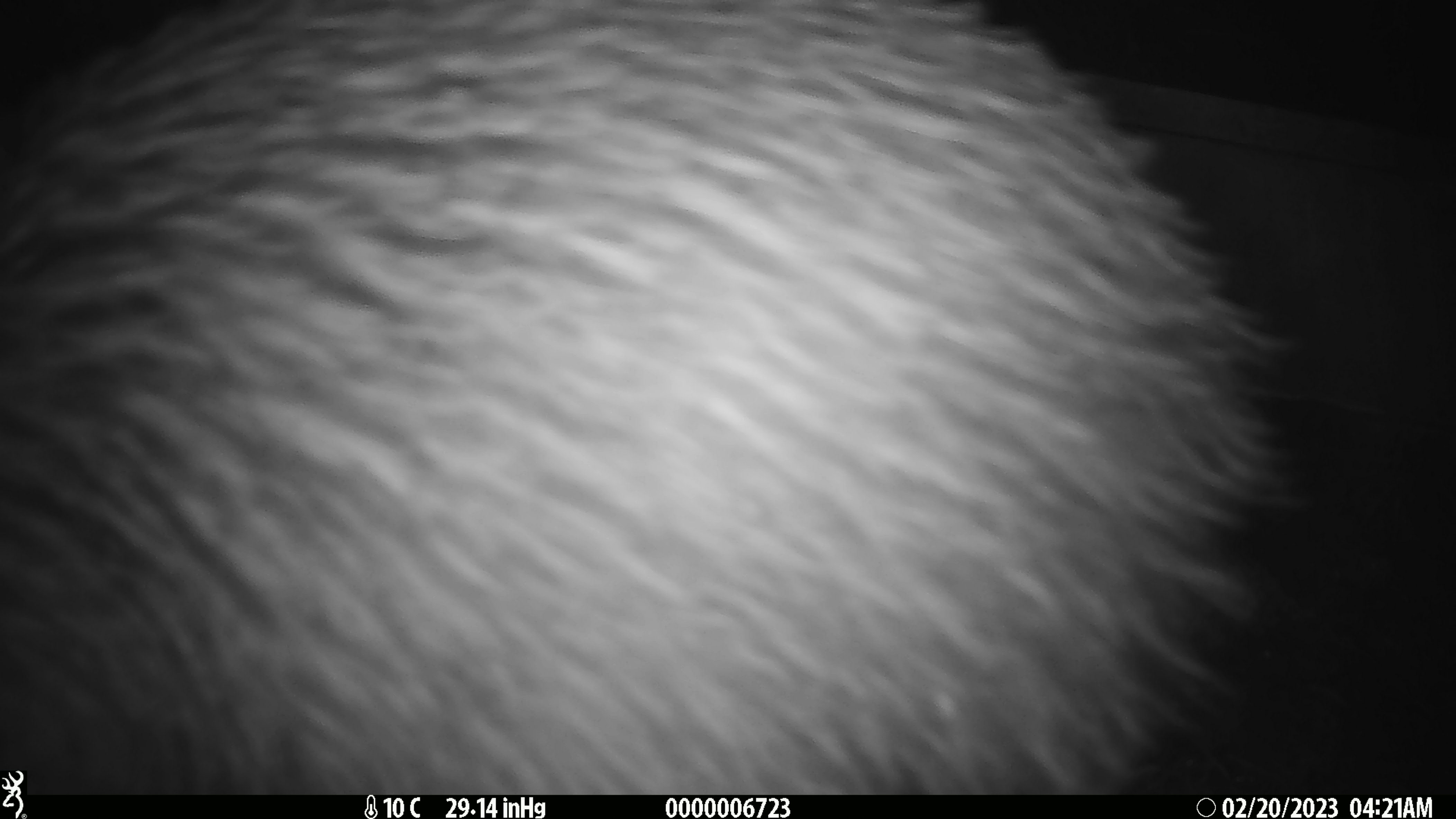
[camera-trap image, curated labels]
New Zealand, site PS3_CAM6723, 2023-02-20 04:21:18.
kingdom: Animalia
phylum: Chordata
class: Aves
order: Apterygiformes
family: Apterygidae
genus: Apteryx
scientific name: Apteryx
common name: kiwi